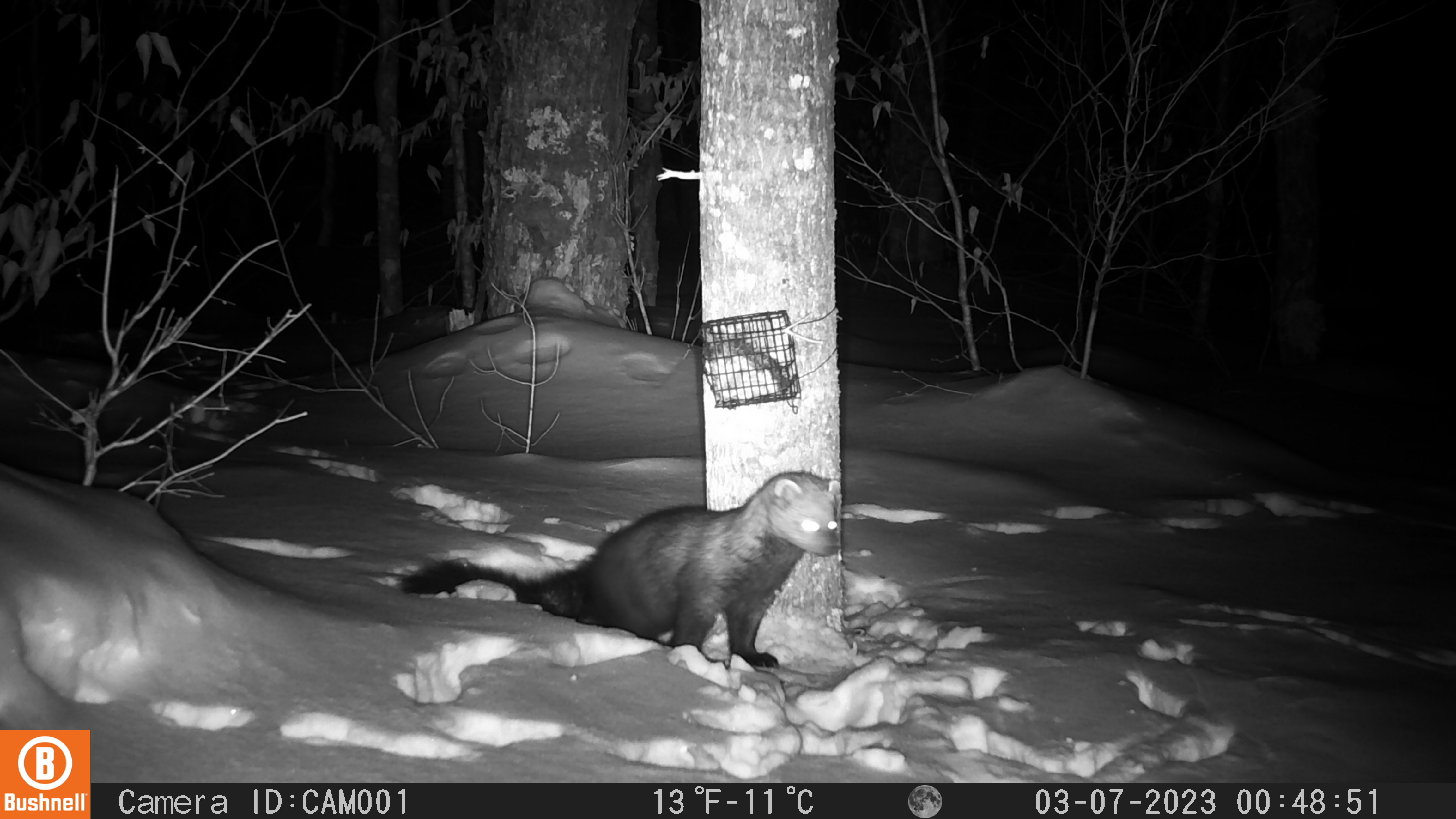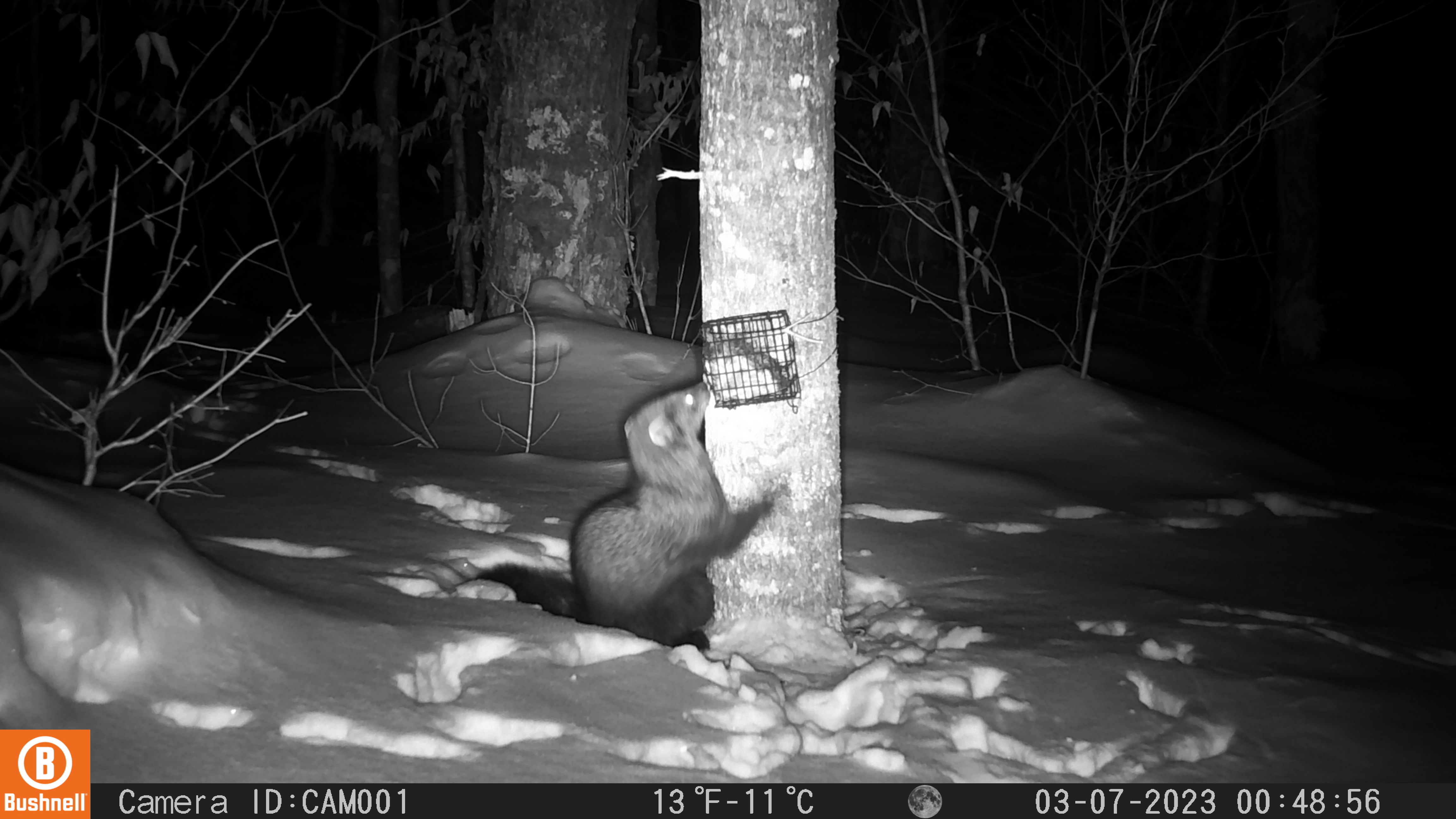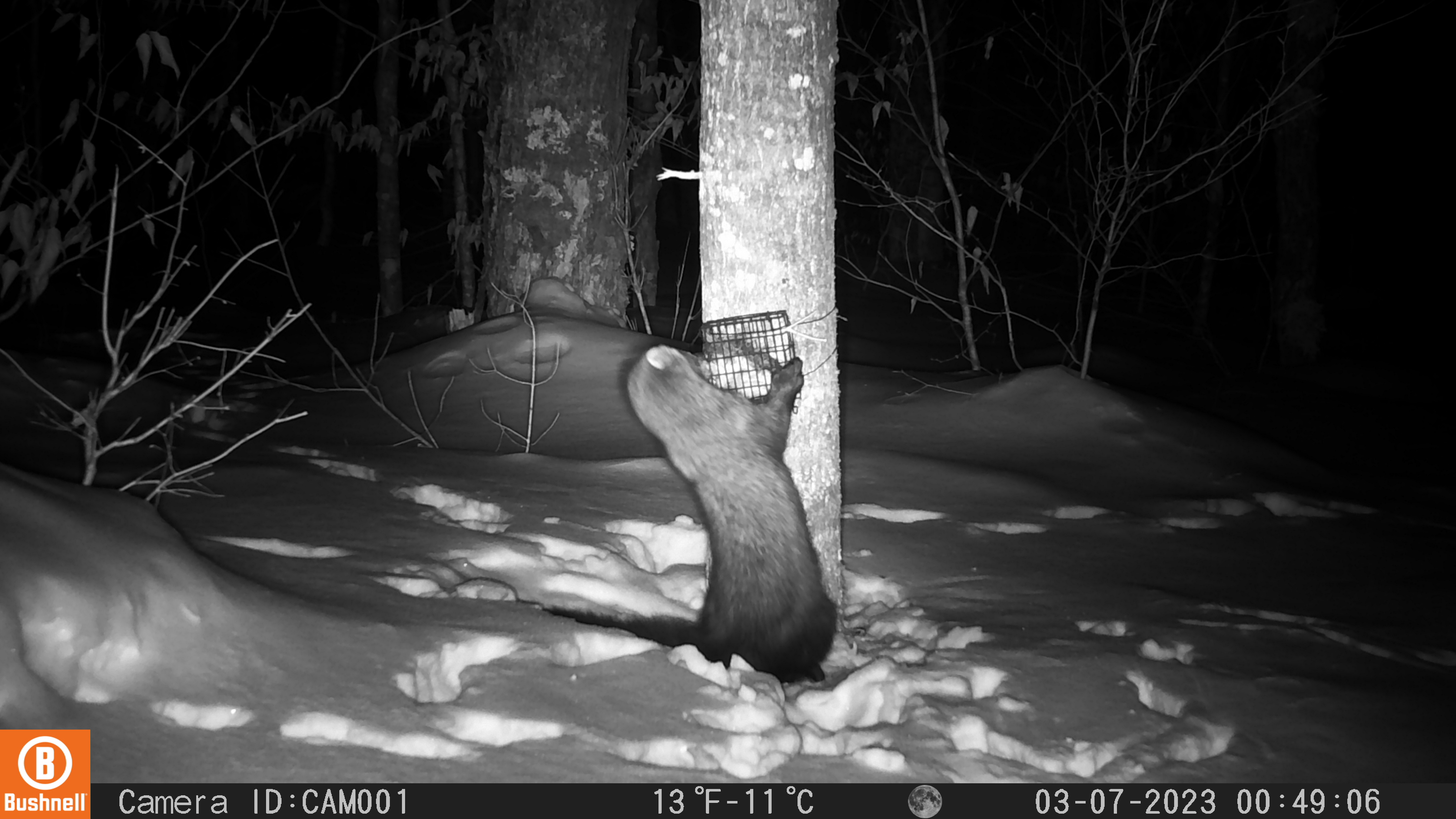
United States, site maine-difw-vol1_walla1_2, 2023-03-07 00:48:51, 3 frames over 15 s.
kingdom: Animalia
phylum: Chordata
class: Mammalia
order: Carnivora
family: Mustelidae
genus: Pekania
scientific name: Pekania pennanti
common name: fisher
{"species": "fisher (Pekania pennanti)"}